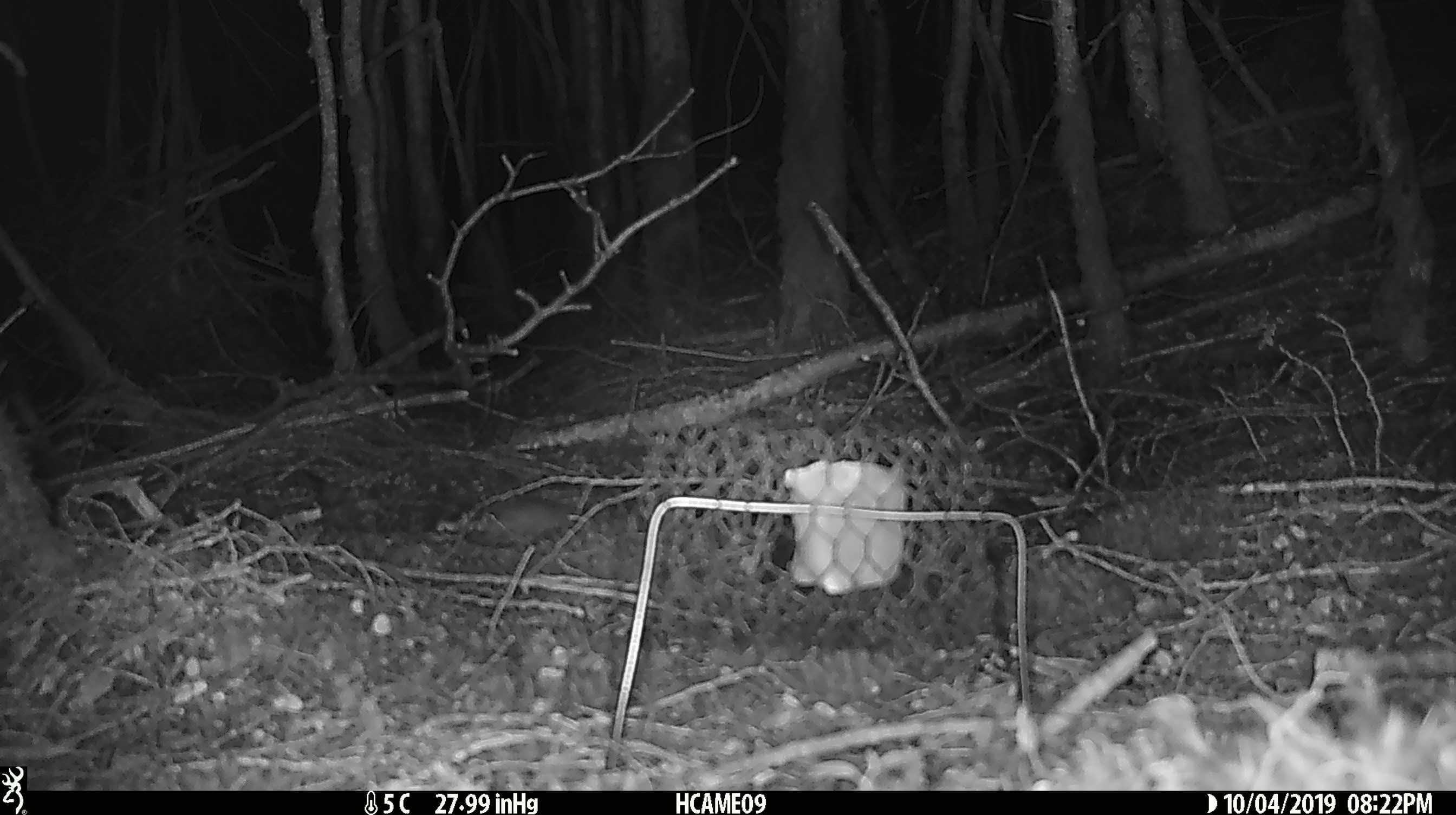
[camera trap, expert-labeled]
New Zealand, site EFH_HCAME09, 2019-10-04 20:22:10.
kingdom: Animalia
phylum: Chordata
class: Mammalia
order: Rodentia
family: Muridae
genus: Mus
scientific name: Mus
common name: mouse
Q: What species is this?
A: Mouse (Mus).